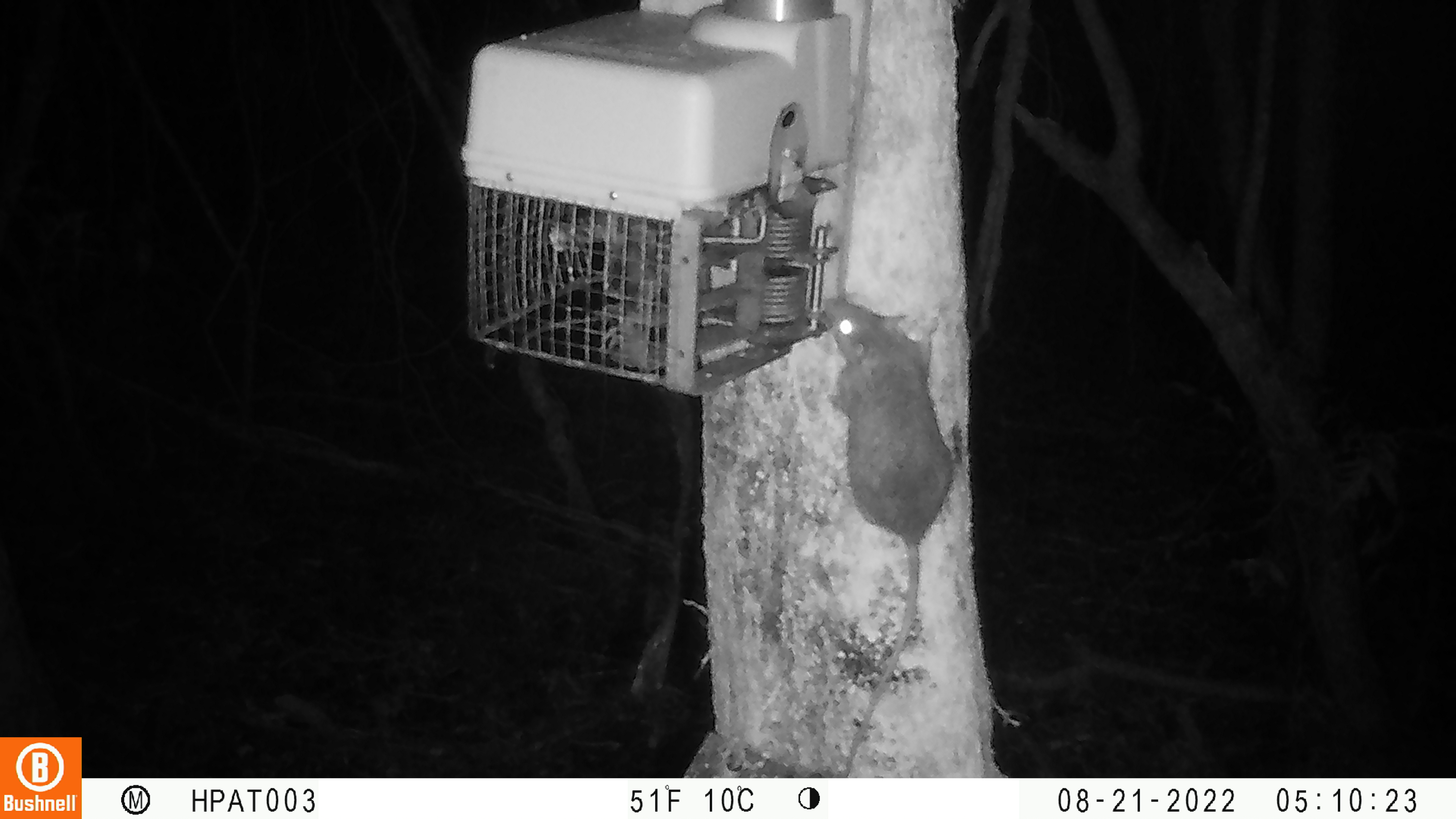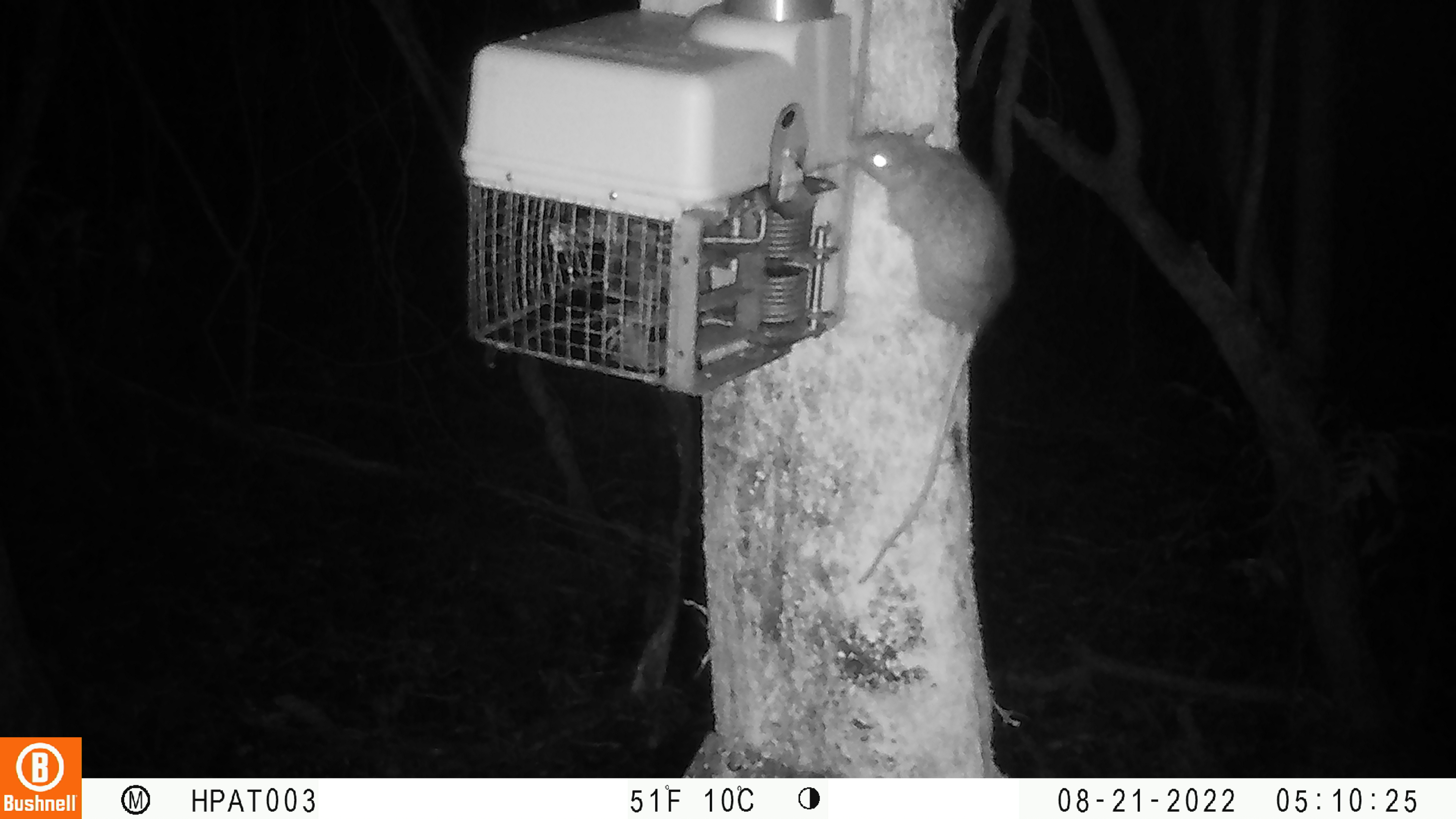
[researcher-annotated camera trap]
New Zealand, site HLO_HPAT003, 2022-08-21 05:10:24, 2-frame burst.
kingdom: Animalia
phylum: Chordata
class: Mammalia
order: Rodentia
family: Muridae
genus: Rattus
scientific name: Rattus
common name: rat